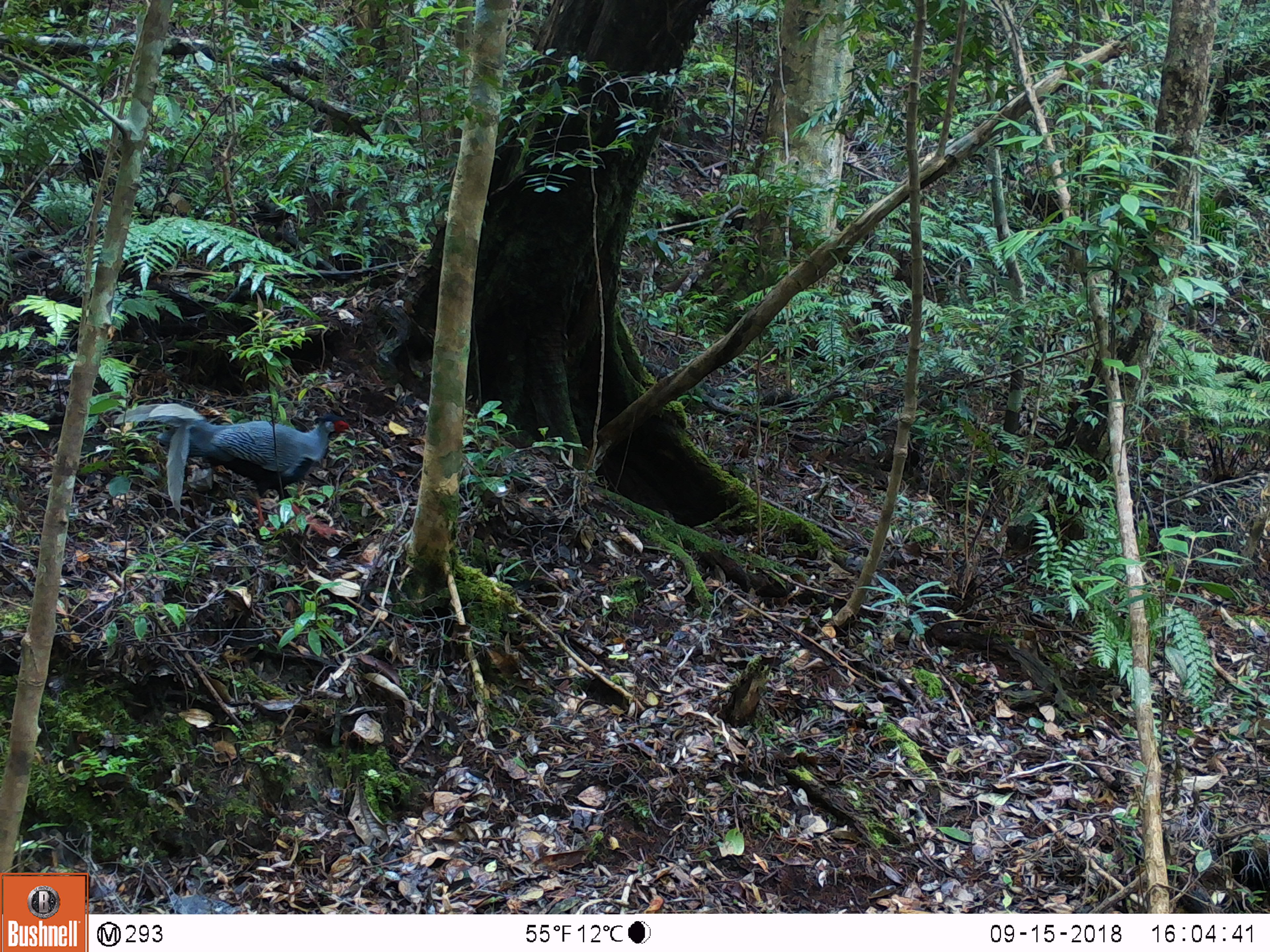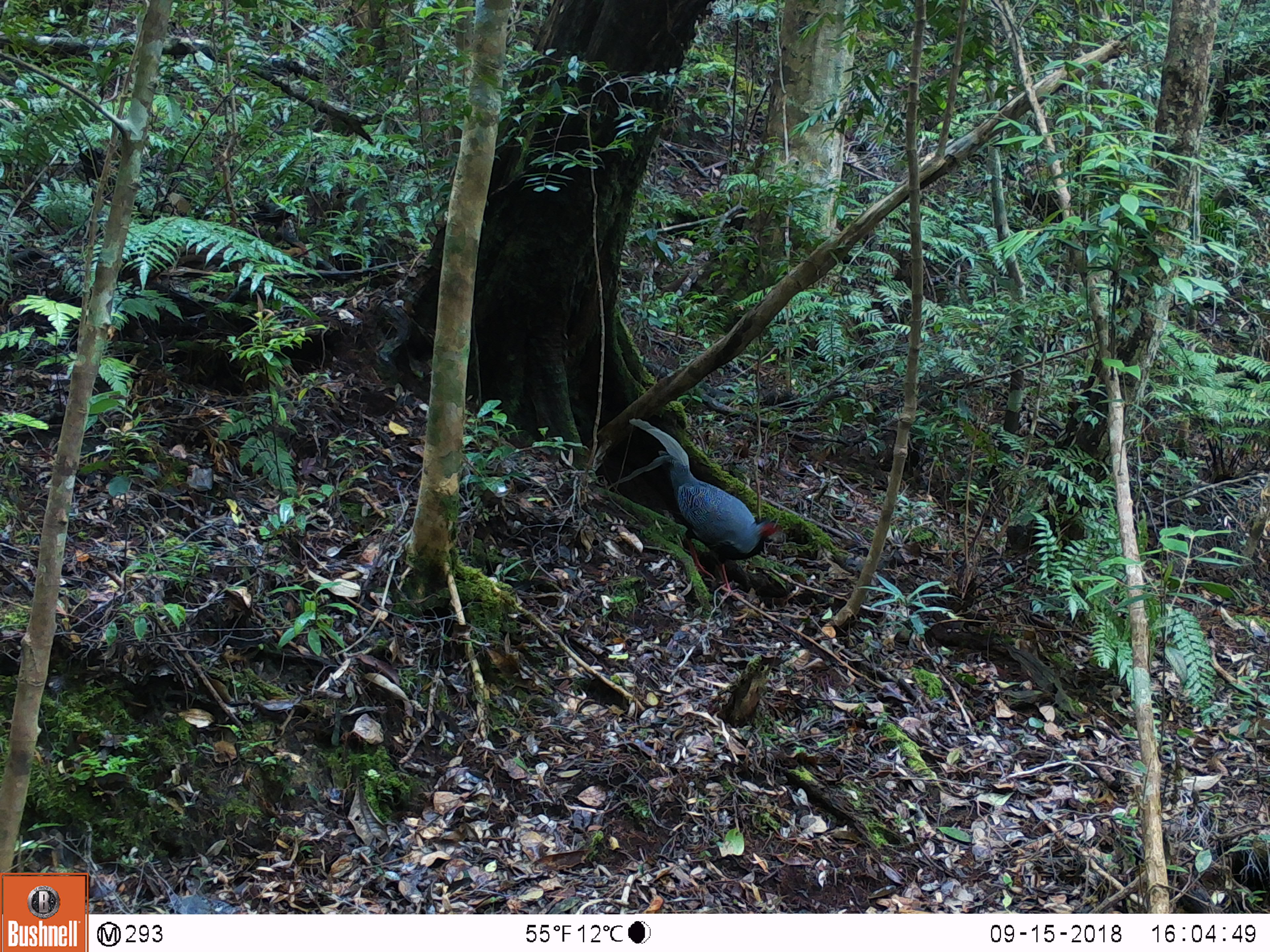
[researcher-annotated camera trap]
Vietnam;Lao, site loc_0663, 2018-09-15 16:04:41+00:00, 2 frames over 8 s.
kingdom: Animalia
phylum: Chordata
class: Aves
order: Galliformes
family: Phasianidae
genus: Lophura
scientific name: Lophura nycthemera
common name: silver pheasant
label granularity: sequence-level